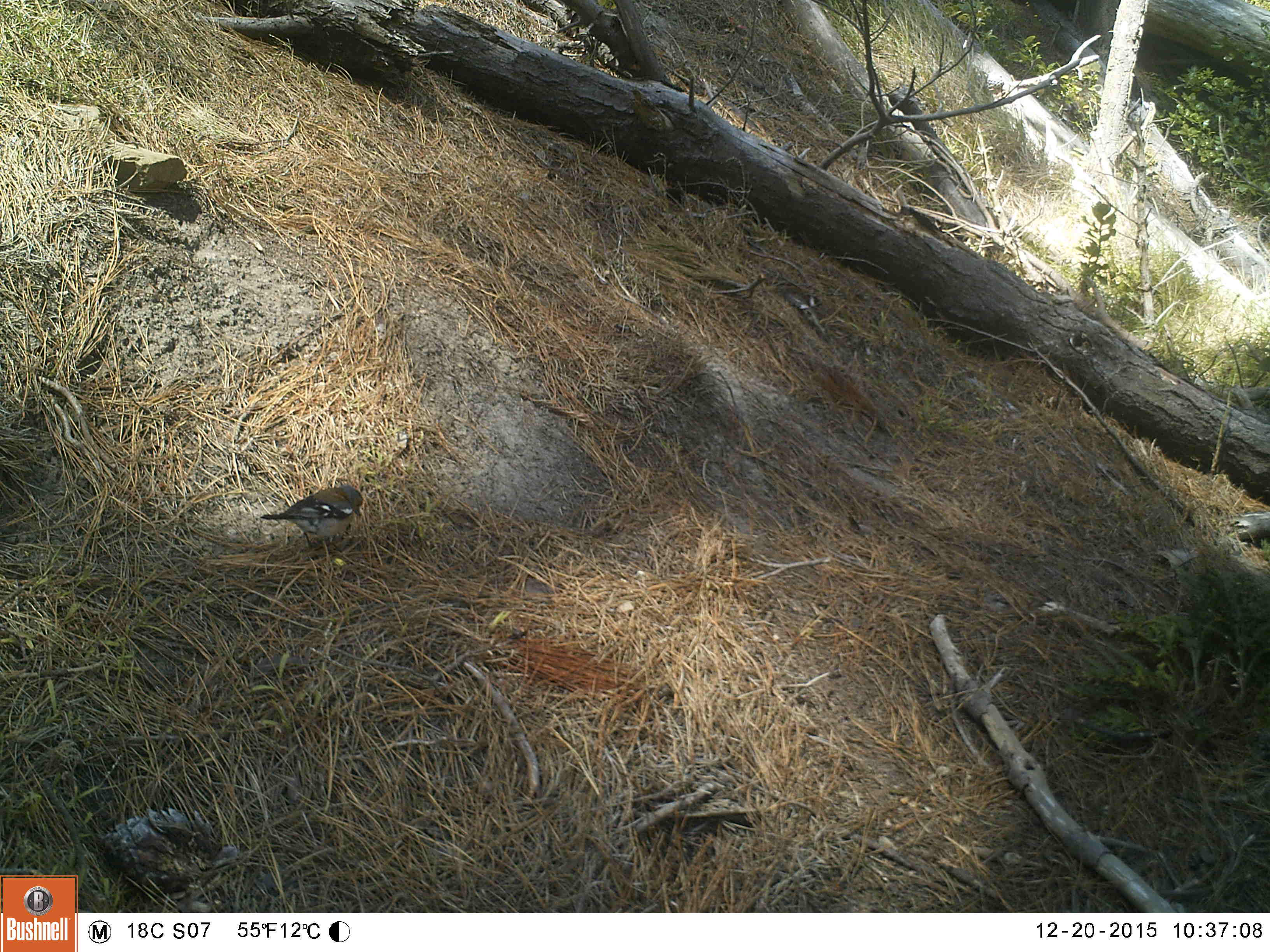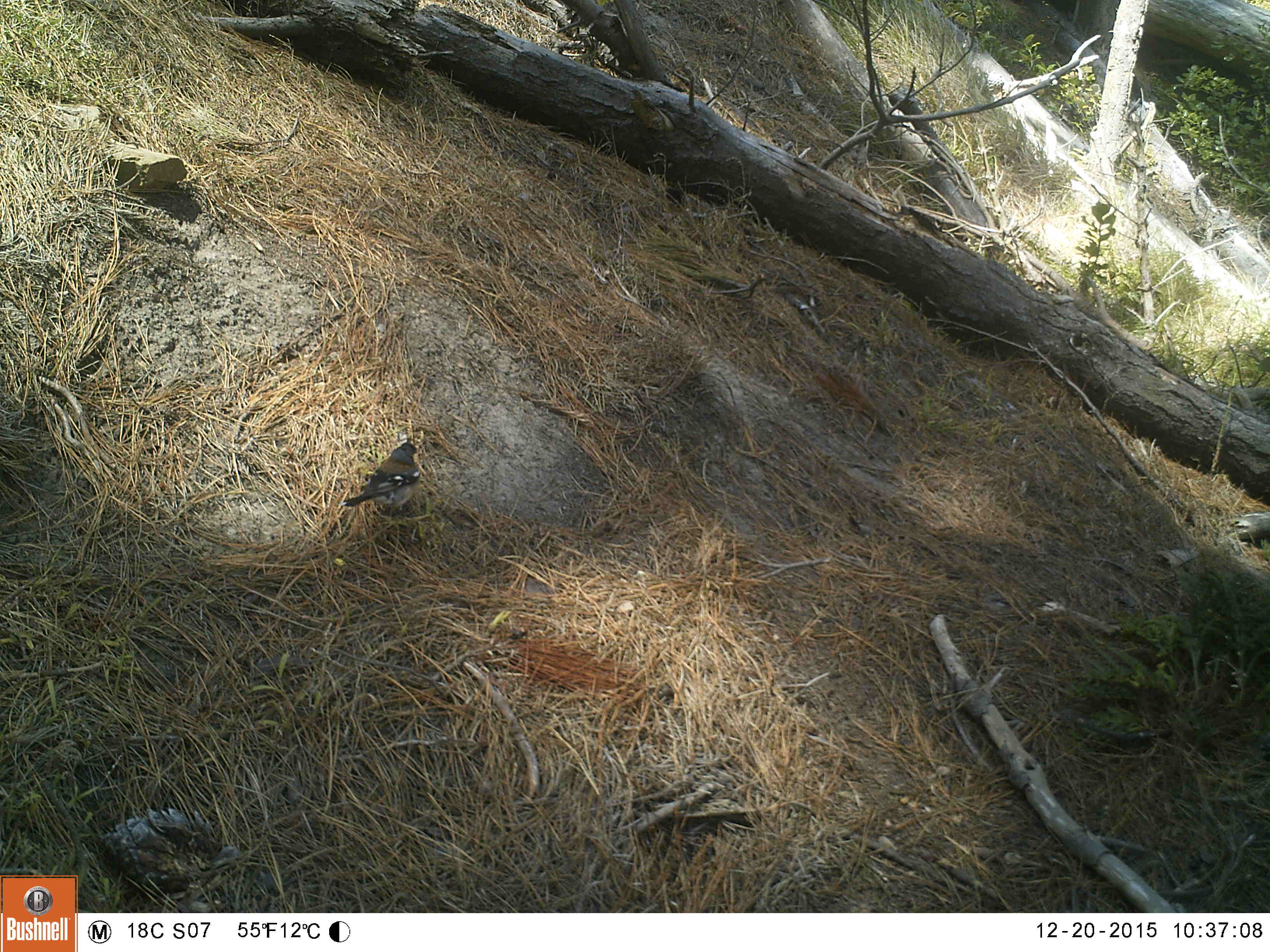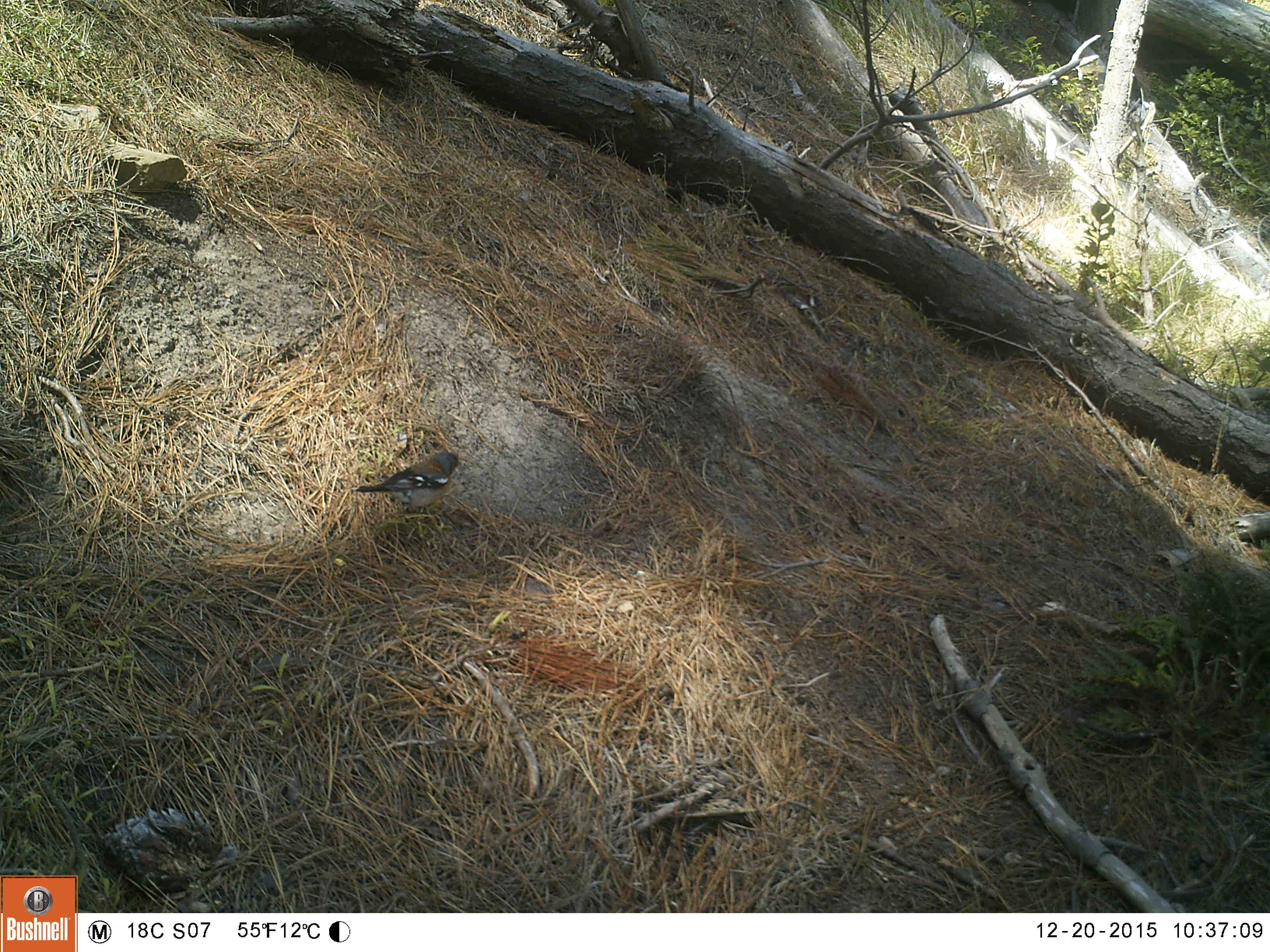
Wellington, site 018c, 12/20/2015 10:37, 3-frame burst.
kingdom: Animalia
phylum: Chordata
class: Aves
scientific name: Aves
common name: bird